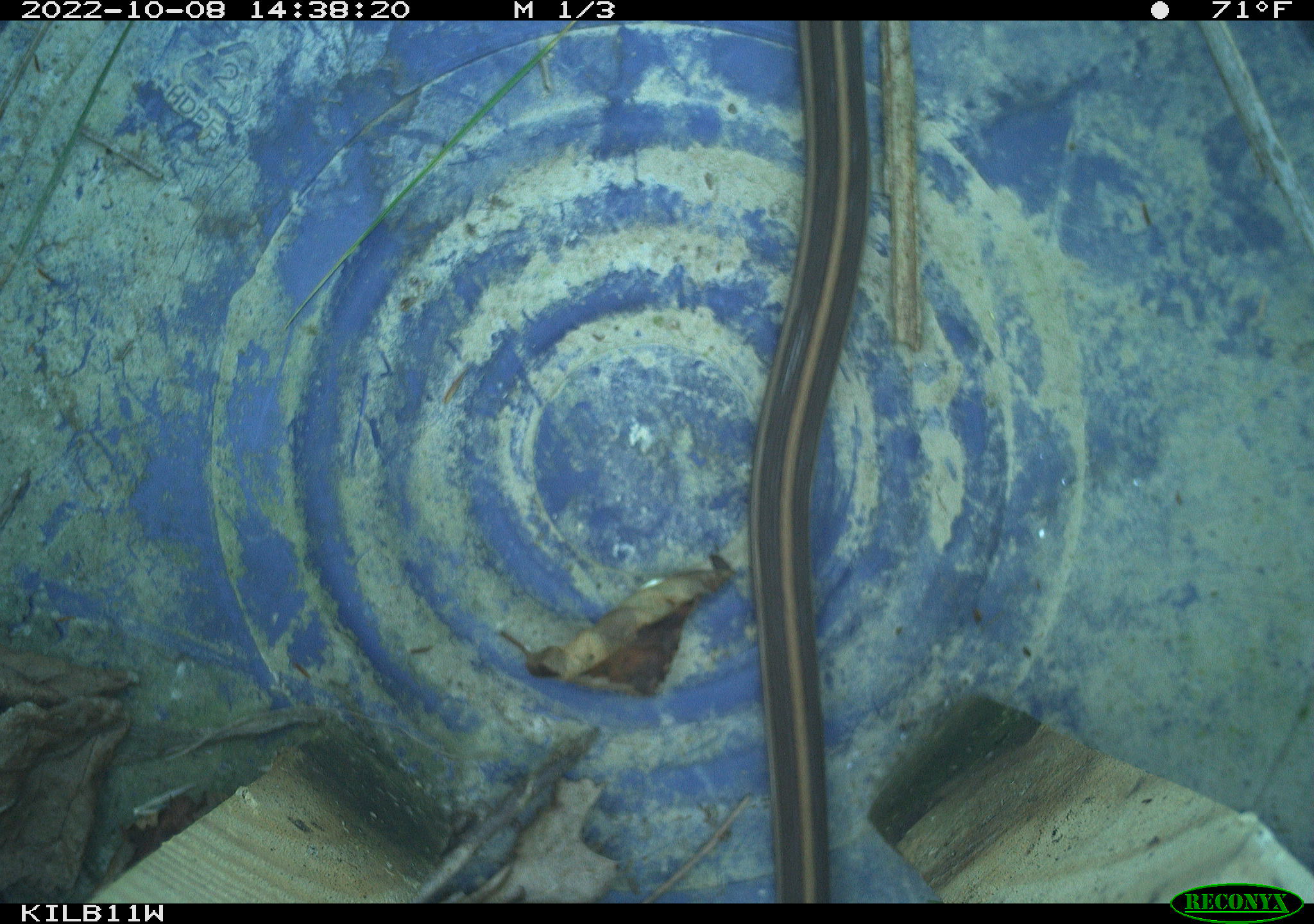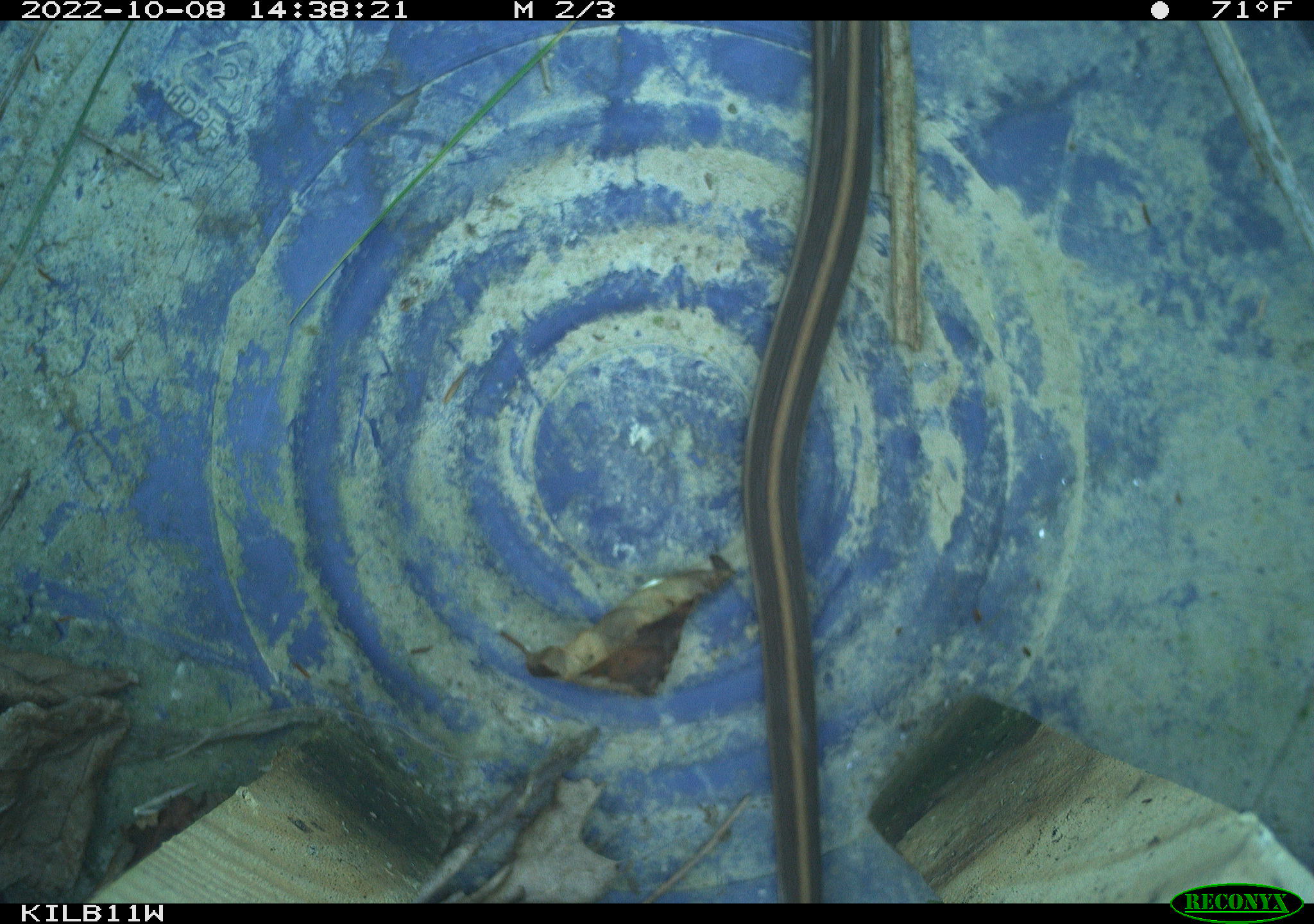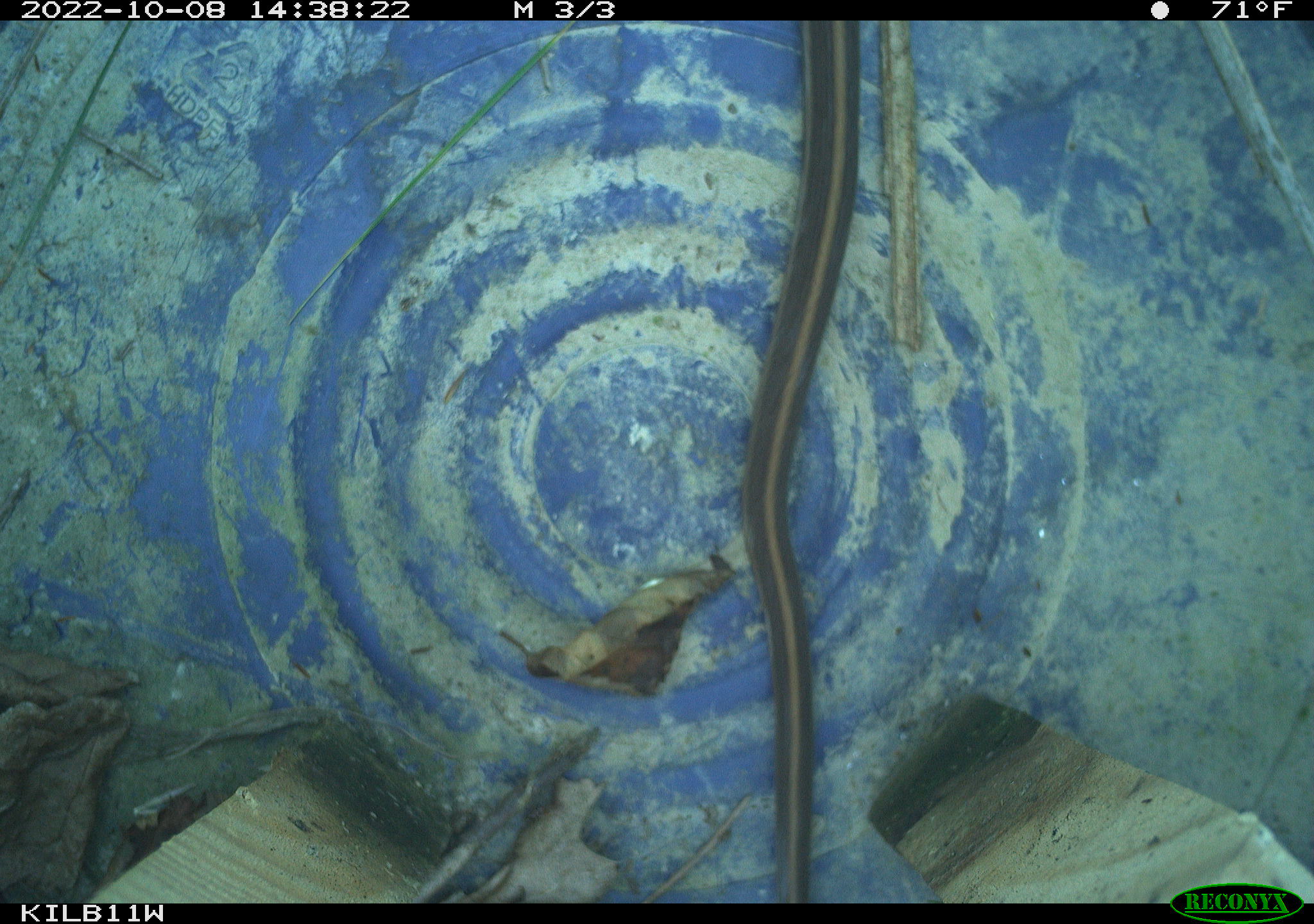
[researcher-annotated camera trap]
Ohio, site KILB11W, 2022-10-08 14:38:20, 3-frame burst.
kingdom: Animalia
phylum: Chordata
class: Reptilia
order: Squamata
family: Colubridae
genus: Thamnophis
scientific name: Thamnophis sirtalis sirtalis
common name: eastern gartersnake